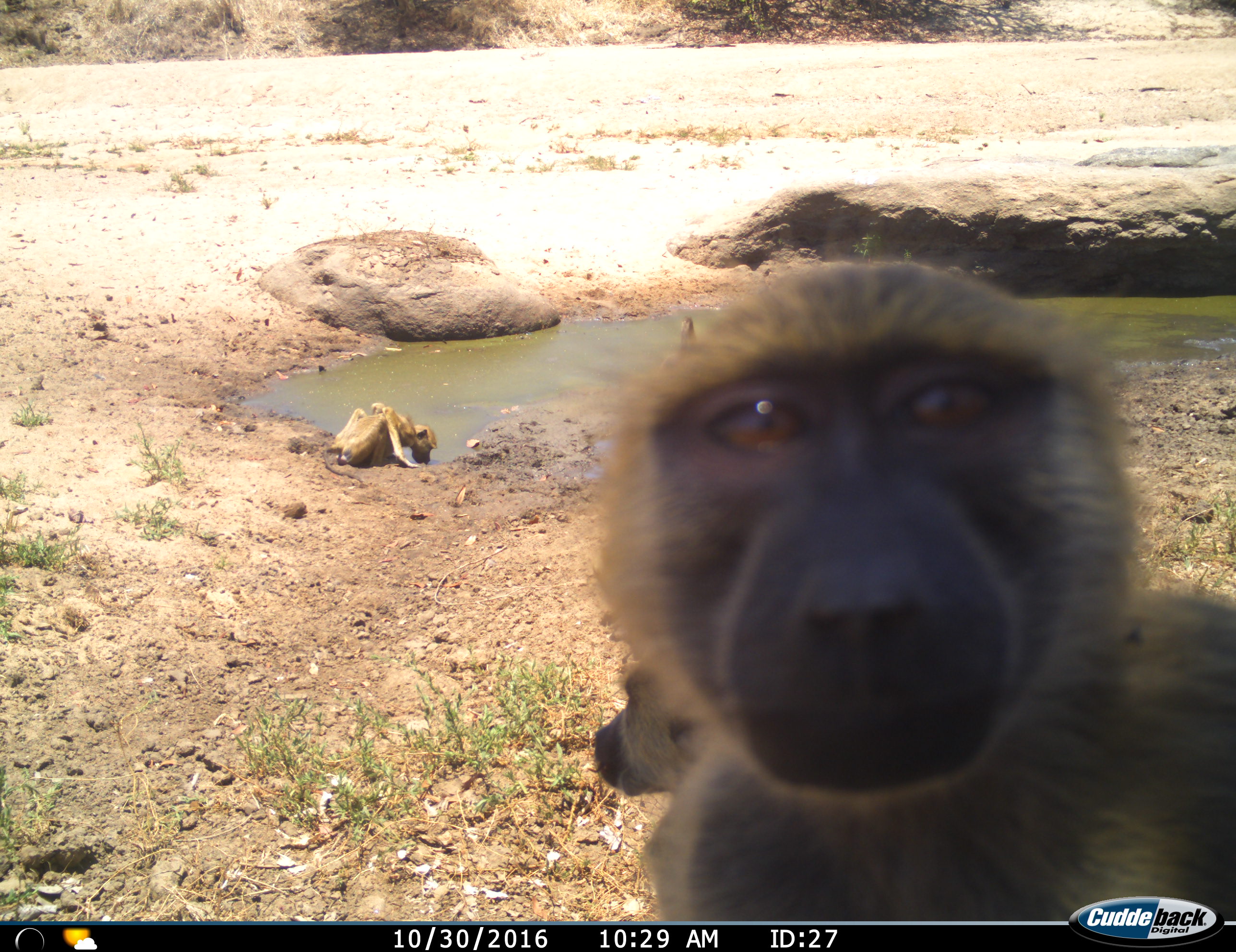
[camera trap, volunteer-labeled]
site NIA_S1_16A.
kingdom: Animalia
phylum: Chordata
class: Mammalia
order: Primates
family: Cercopithecidae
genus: Papio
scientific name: Papio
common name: baboon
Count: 3.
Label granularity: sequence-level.